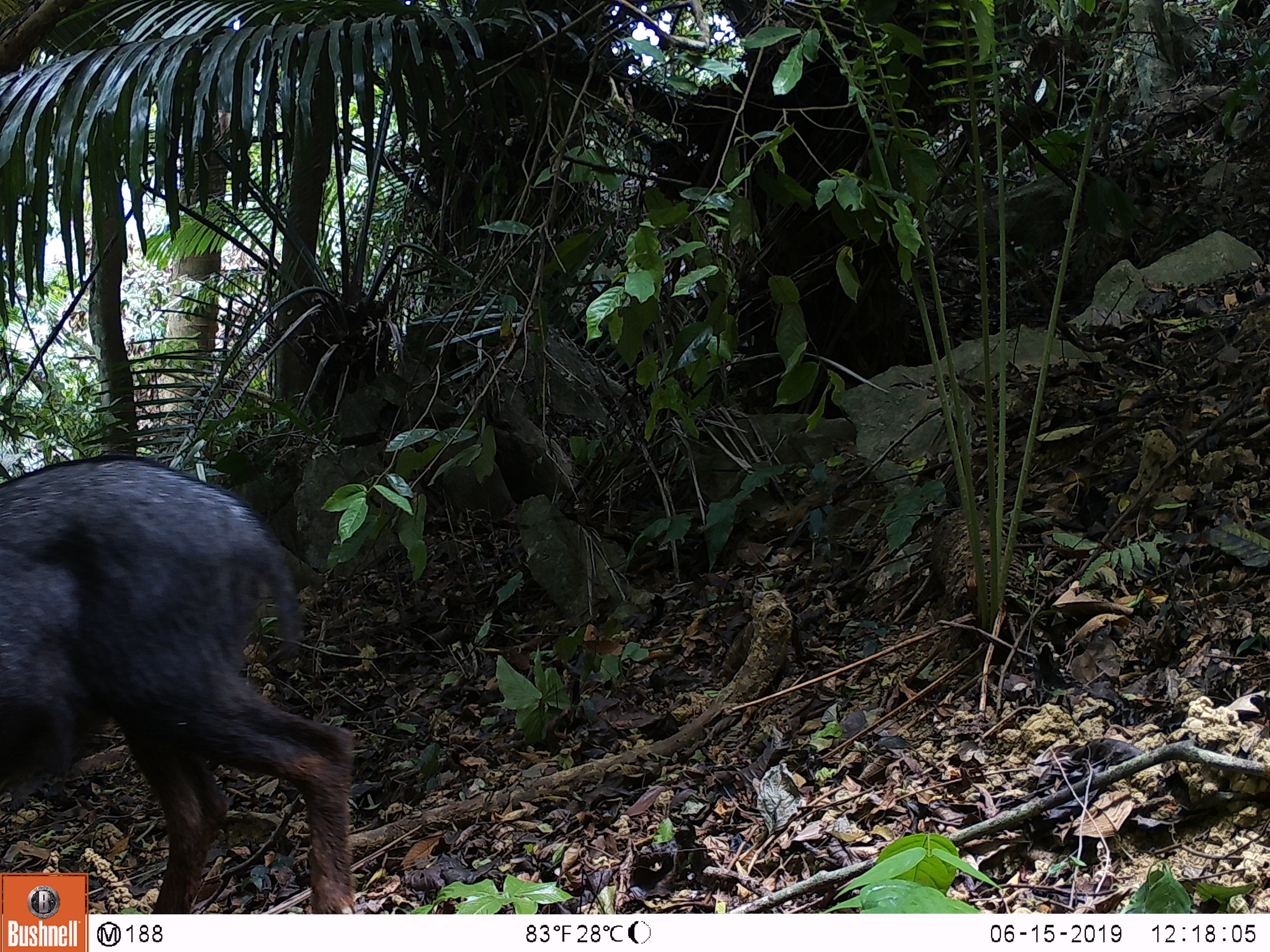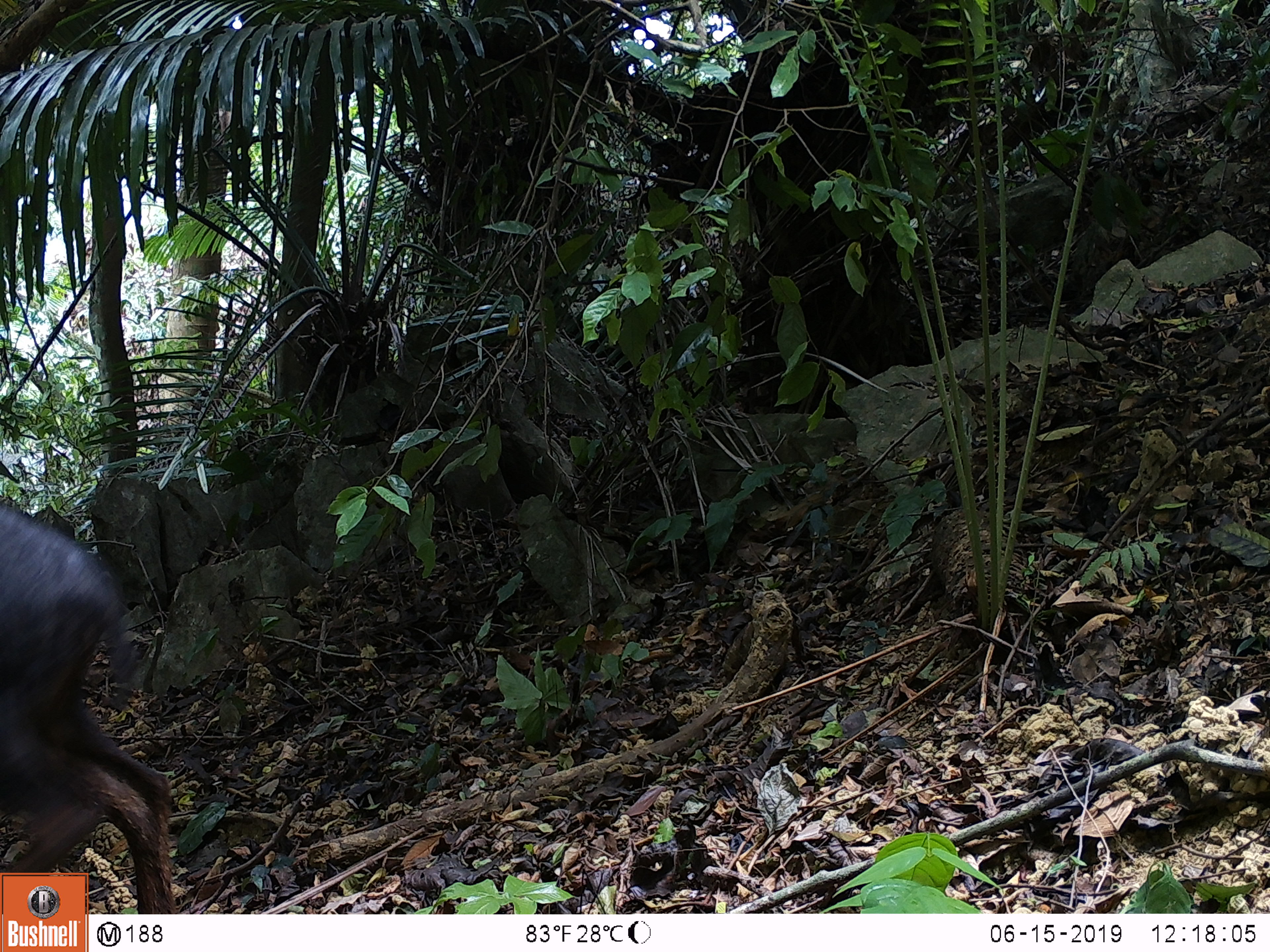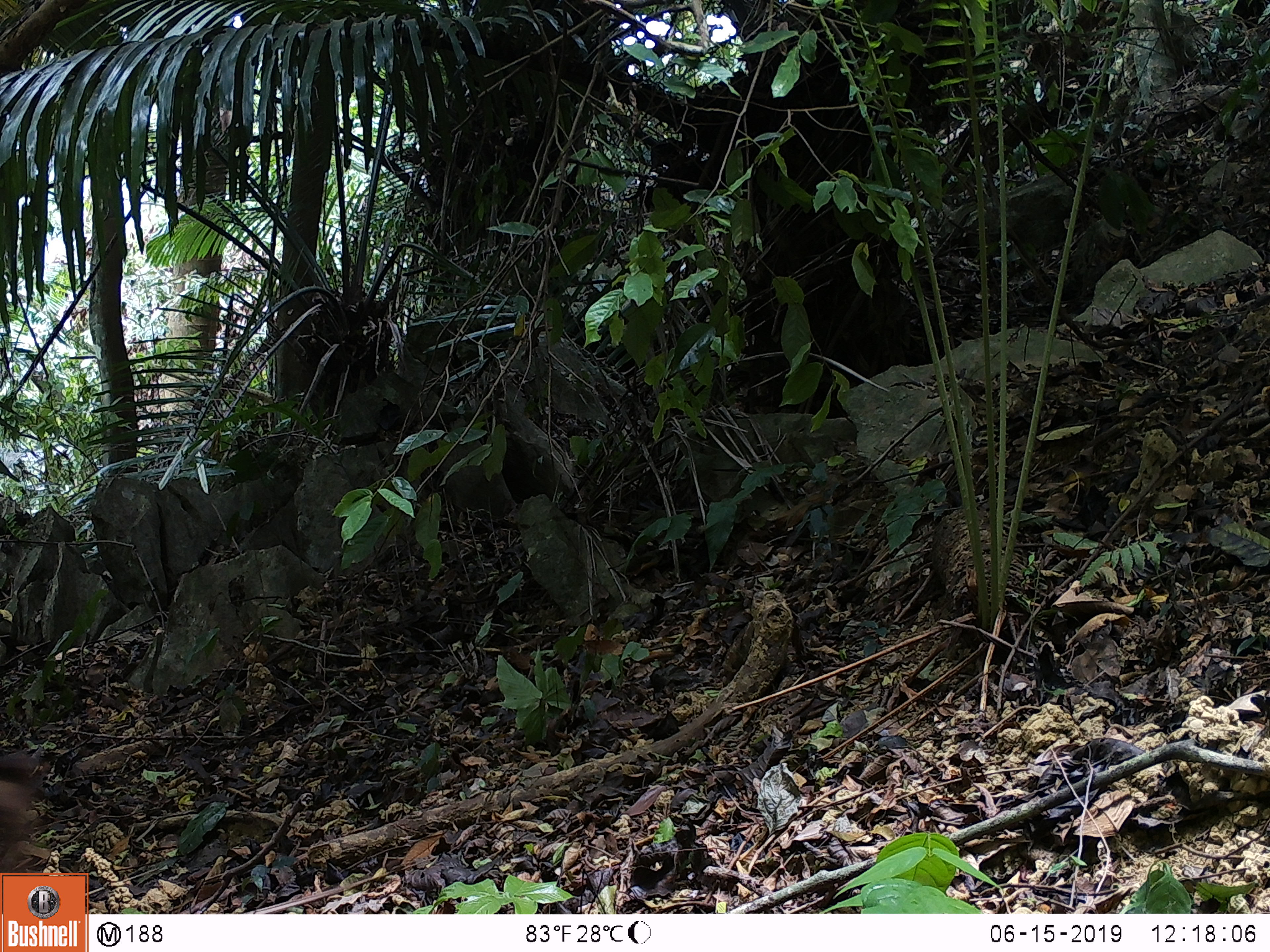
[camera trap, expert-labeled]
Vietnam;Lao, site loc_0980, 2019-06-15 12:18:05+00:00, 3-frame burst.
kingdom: Animalia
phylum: Chordata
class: Mammalia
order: Artiodactyla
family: Bovidae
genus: Capricornis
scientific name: Capricornis sumatraensis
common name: chinese serow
Chinese serow (Capricornis sumatraensis). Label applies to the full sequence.